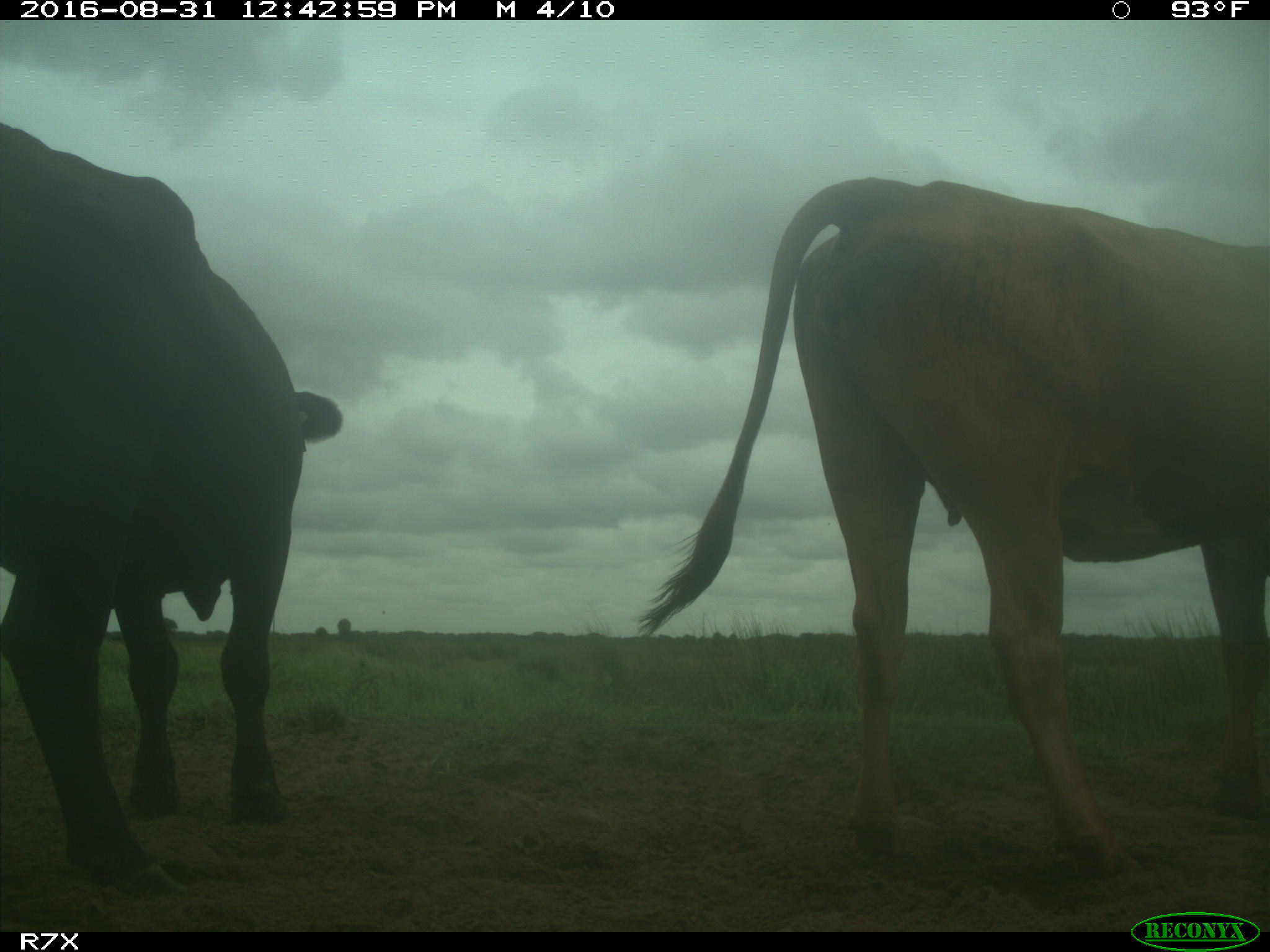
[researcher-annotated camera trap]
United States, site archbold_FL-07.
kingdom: Animalia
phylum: Chordata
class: Mammalia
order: Artiodactyla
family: Bovidae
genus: Bos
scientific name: Bos taurus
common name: domestic cow